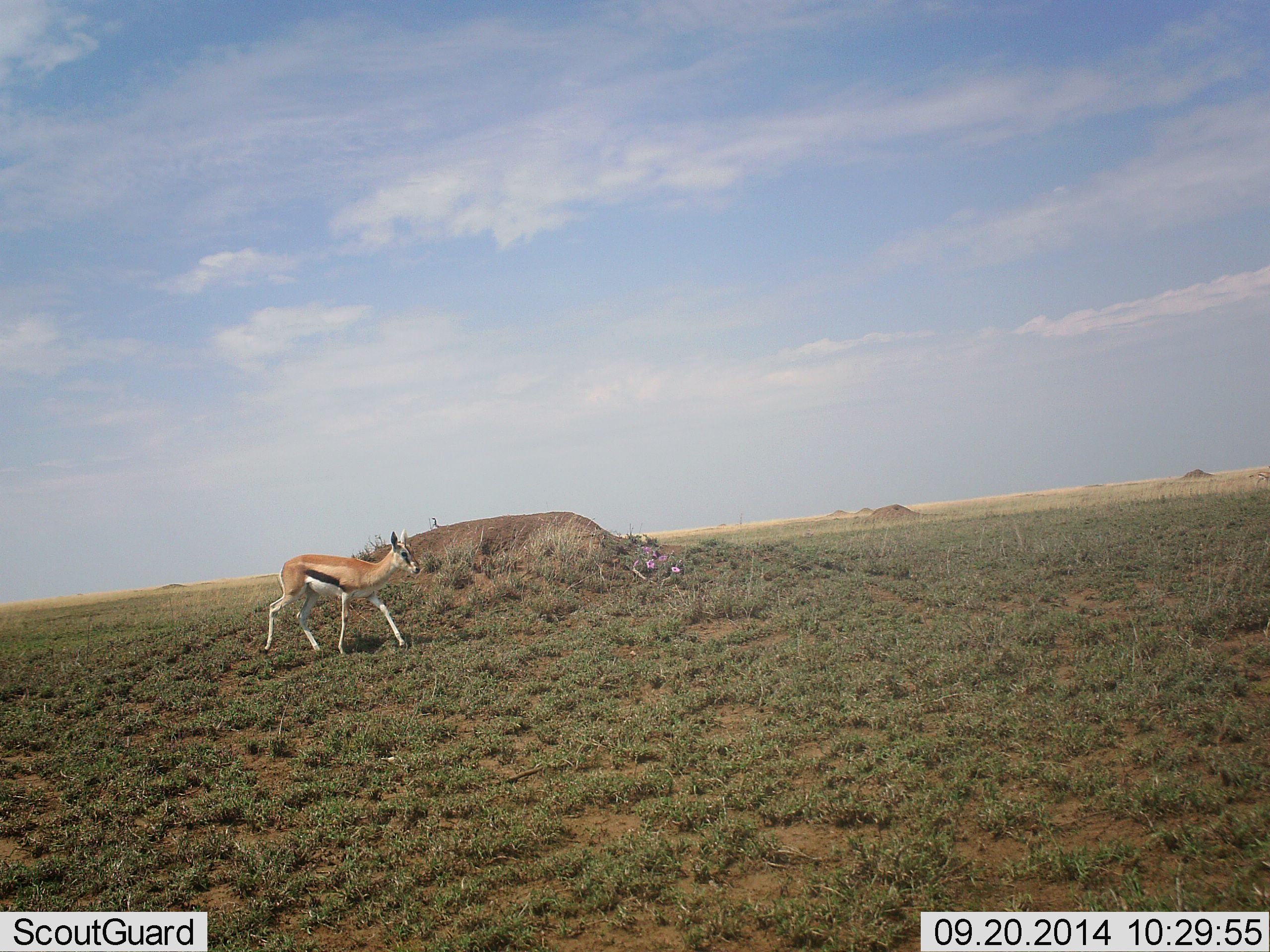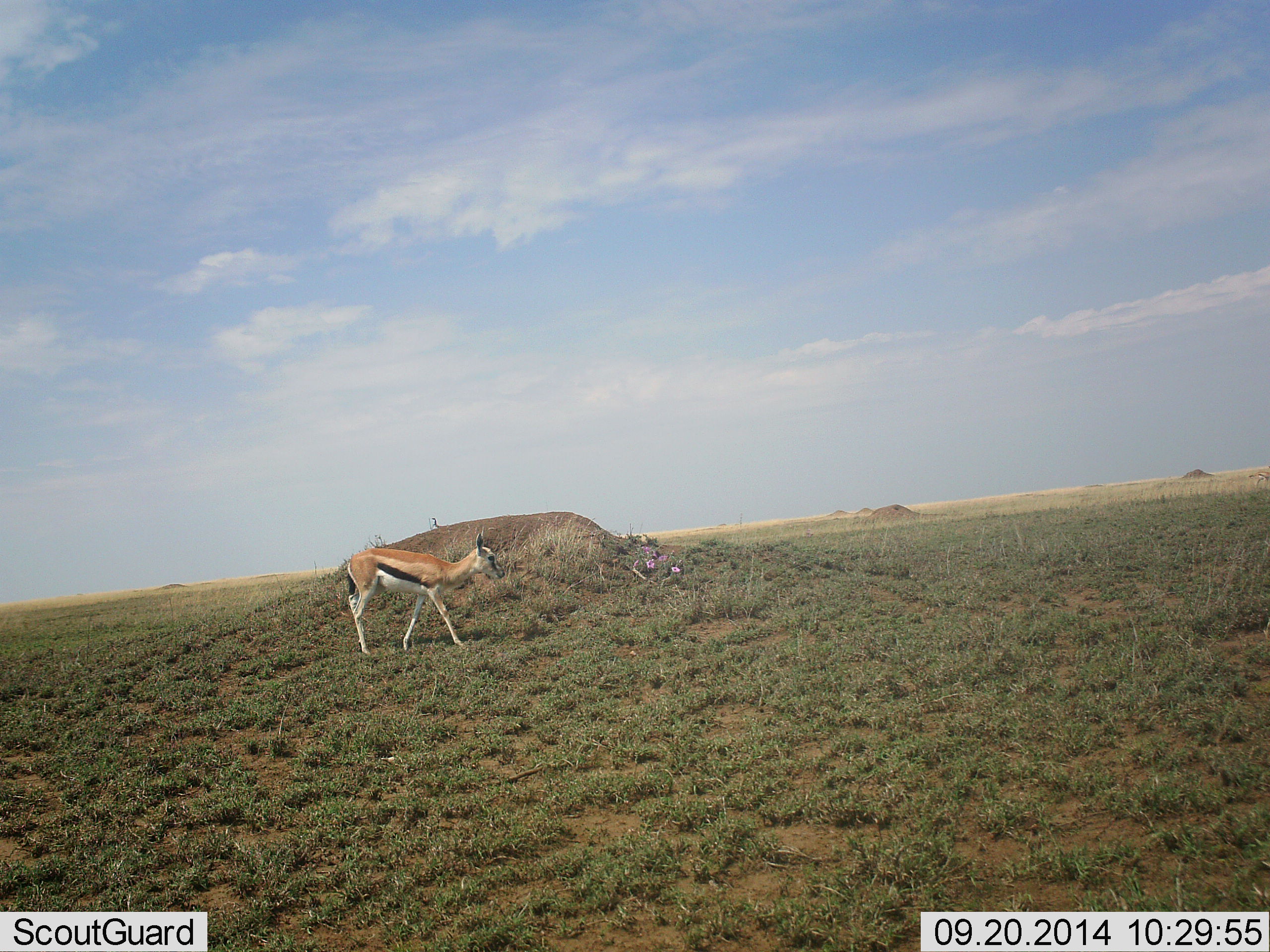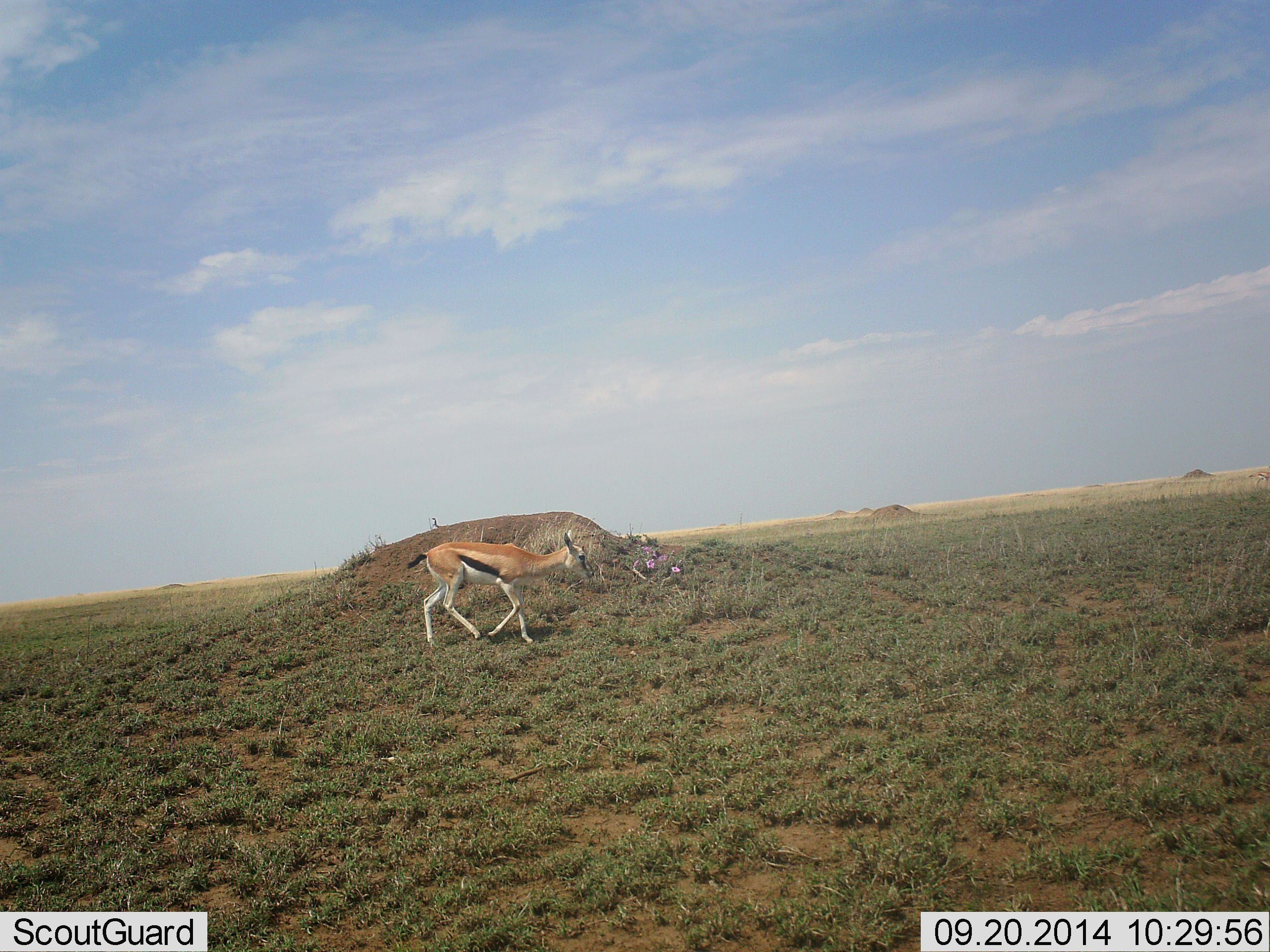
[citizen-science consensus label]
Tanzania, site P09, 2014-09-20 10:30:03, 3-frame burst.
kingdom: Animalia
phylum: Chordata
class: Mammalia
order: Artiodactyla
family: Bovidae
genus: Eudorcas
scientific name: Eudorcas thomsonii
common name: thomson's gazelle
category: gazellethomsons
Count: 1.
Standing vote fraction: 20%.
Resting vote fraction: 0%.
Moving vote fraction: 90%.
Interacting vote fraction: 0%.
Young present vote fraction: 0%.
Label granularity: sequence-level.